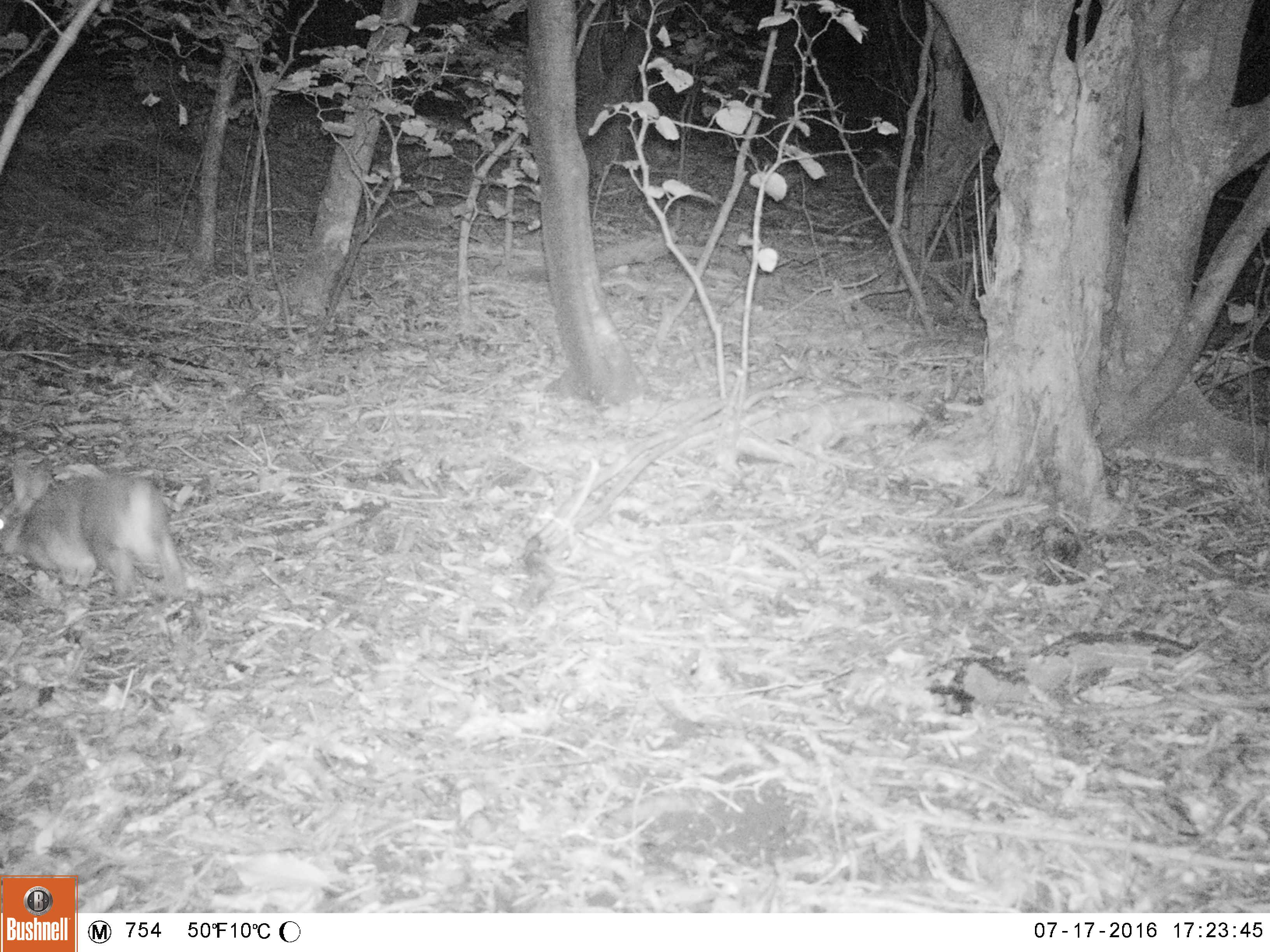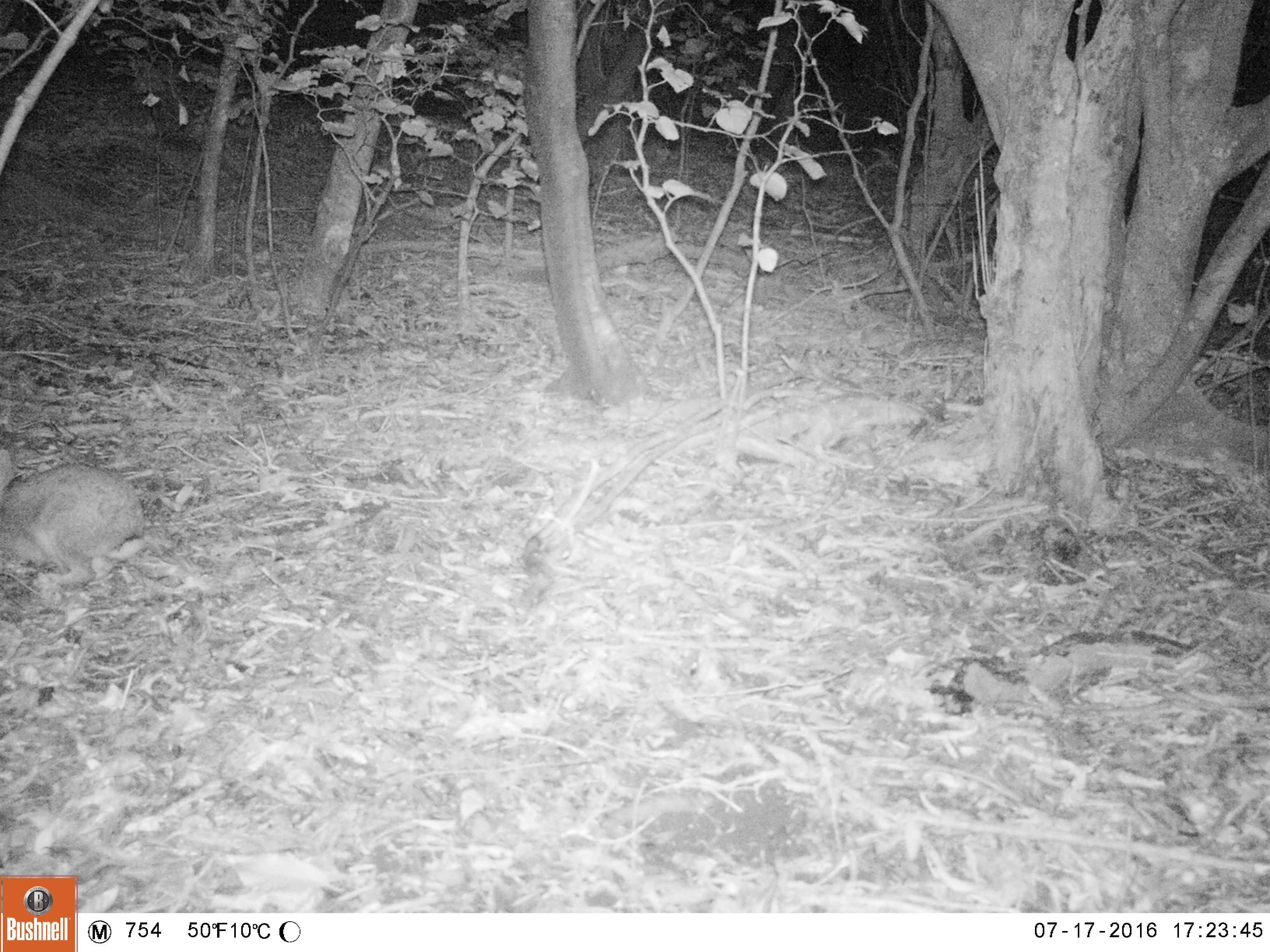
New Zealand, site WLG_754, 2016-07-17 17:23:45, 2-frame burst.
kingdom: Animalia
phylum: Chordata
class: Mammalia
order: Lagomorpha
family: Leporidae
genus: Oryctolagus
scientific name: Oryctolagus cuniculus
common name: european rabbit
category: rabbit